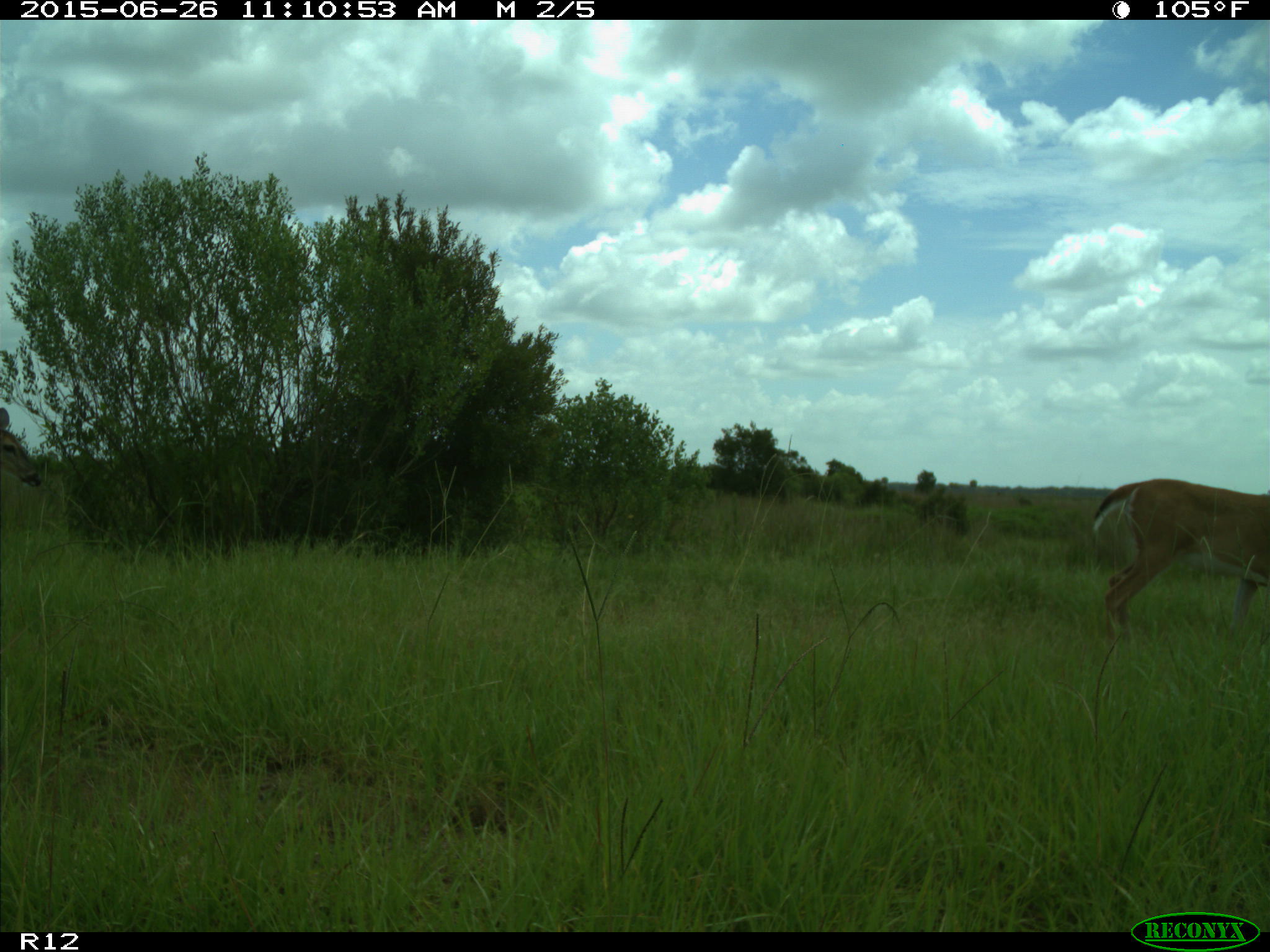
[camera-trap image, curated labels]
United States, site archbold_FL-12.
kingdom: Animalia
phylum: Chordata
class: Mammalia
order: Artiodactyla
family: Cervidae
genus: Odocoileus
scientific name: Odocoileus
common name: deer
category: unidentified deer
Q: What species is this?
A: Unidentified deer (deer) (Odocoileus).